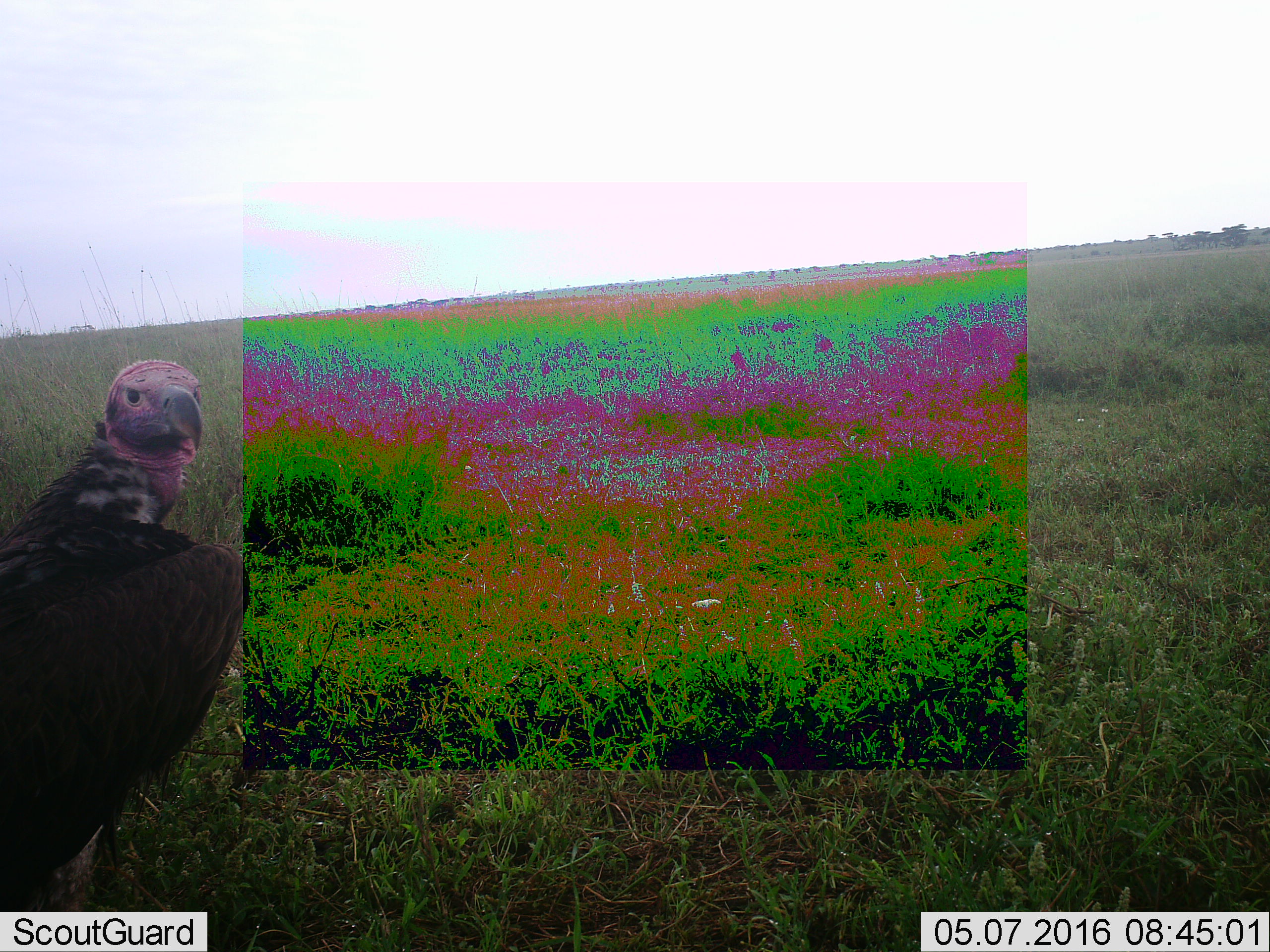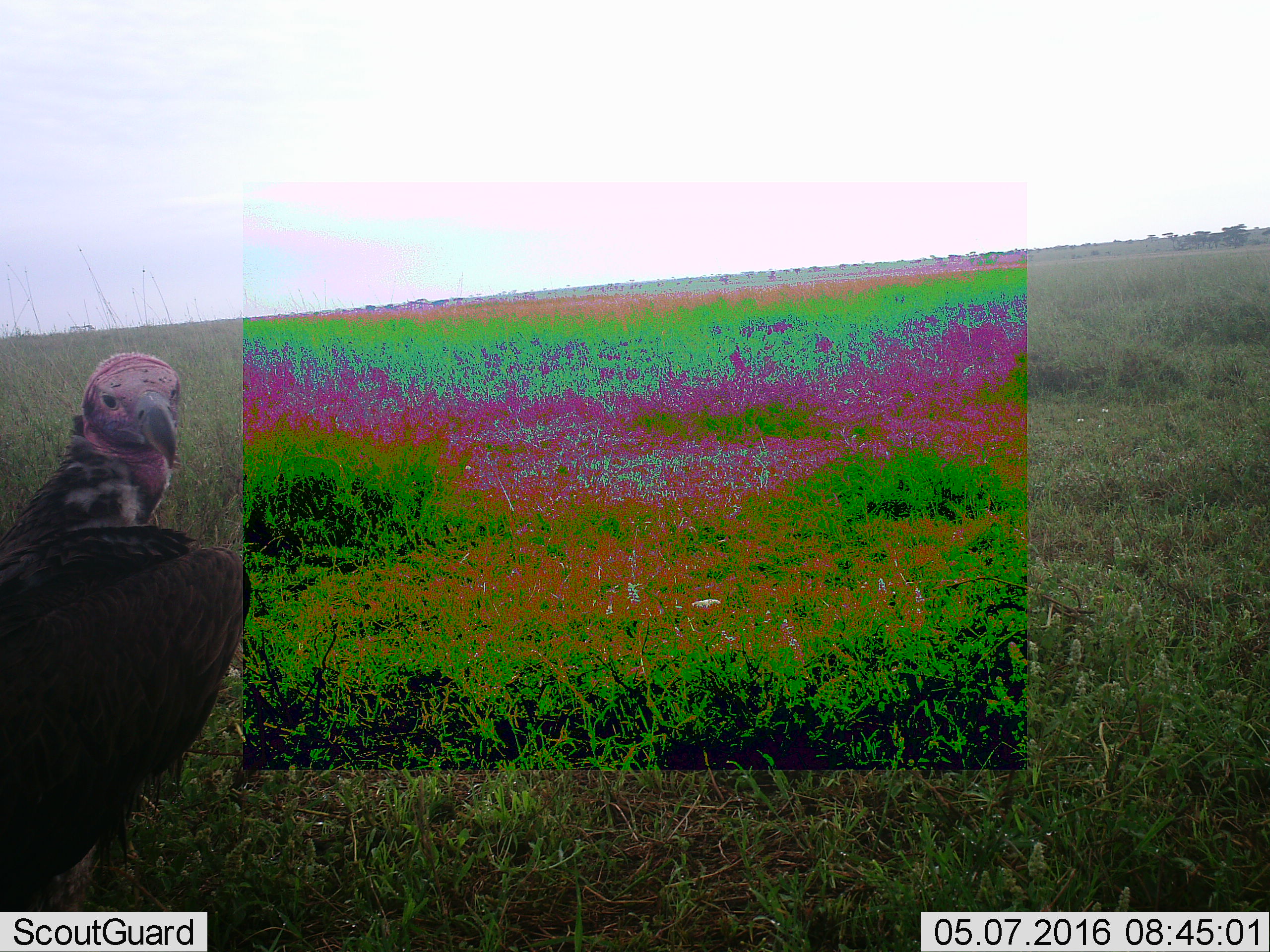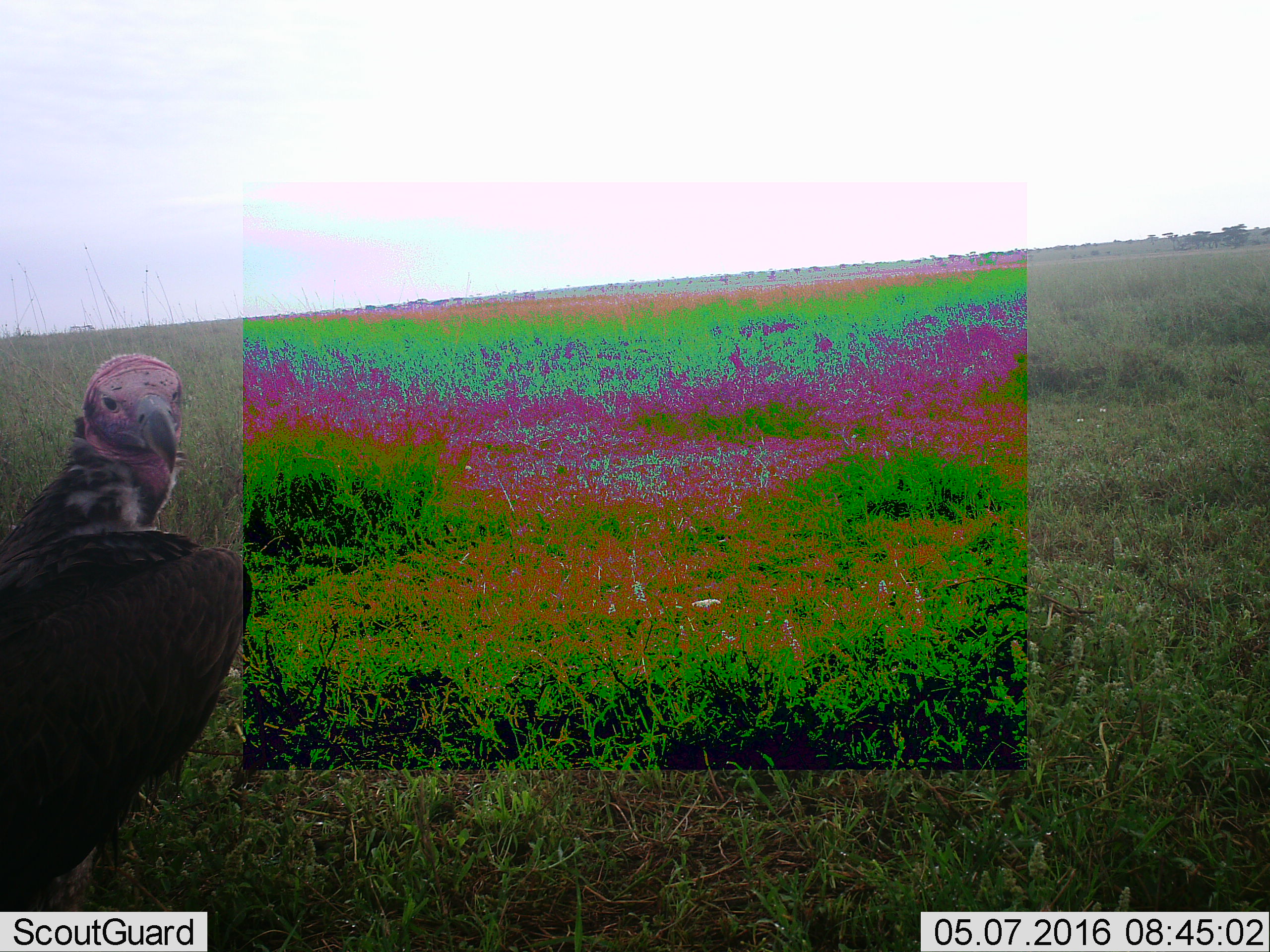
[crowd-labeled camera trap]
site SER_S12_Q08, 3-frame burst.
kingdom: Animalia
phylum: Chordata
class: Aves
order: Accipitriformes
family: Accipitridae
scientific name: Accipitridae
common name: vulture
Vulture (Accipitridae), count 1. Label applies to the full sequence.